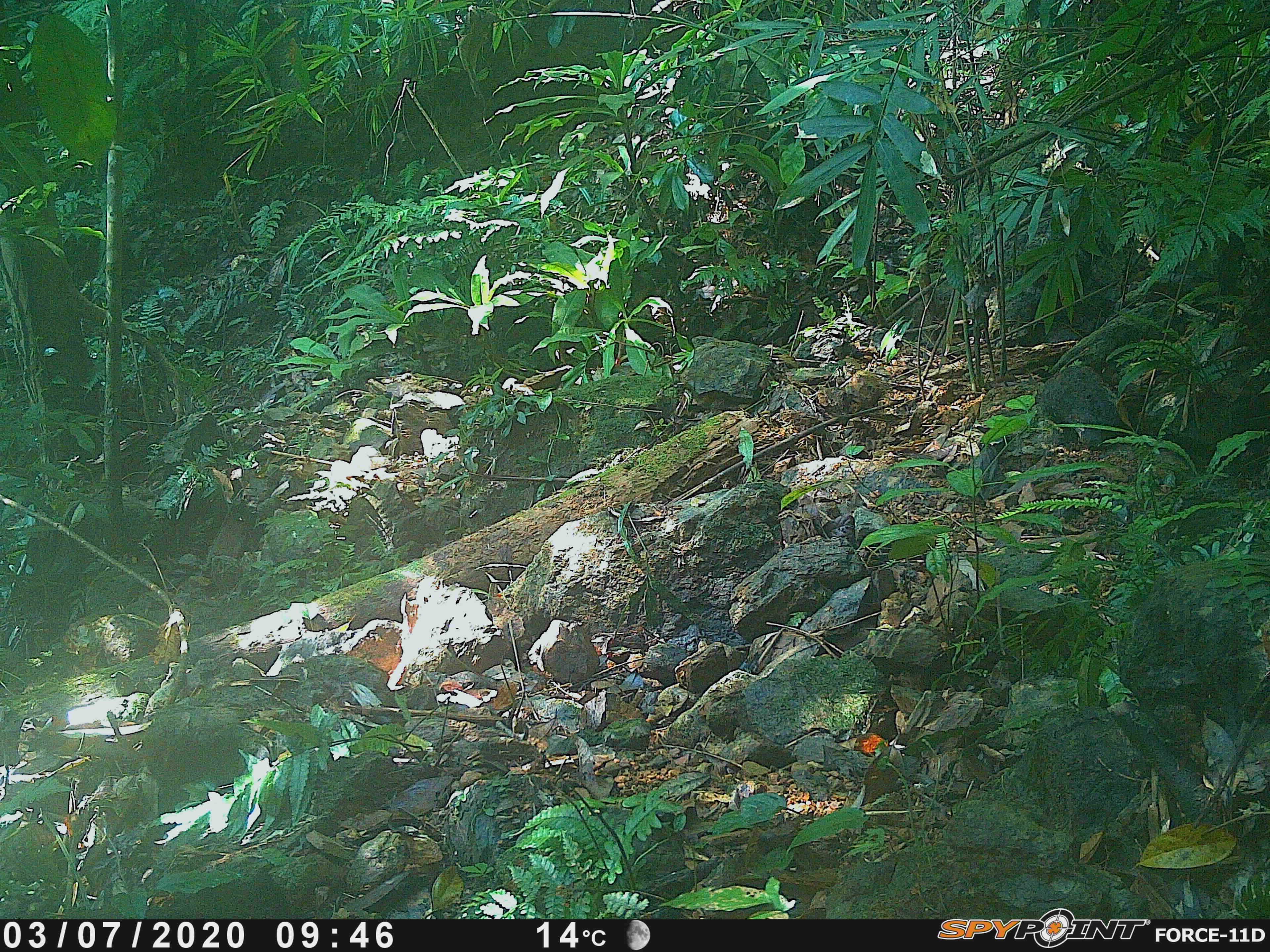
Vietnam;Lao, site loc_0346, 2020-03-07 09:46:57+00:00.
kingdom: Animalia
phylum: Chordata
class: Aves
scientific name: Aves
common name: bird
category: unidentified bird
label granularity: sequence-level